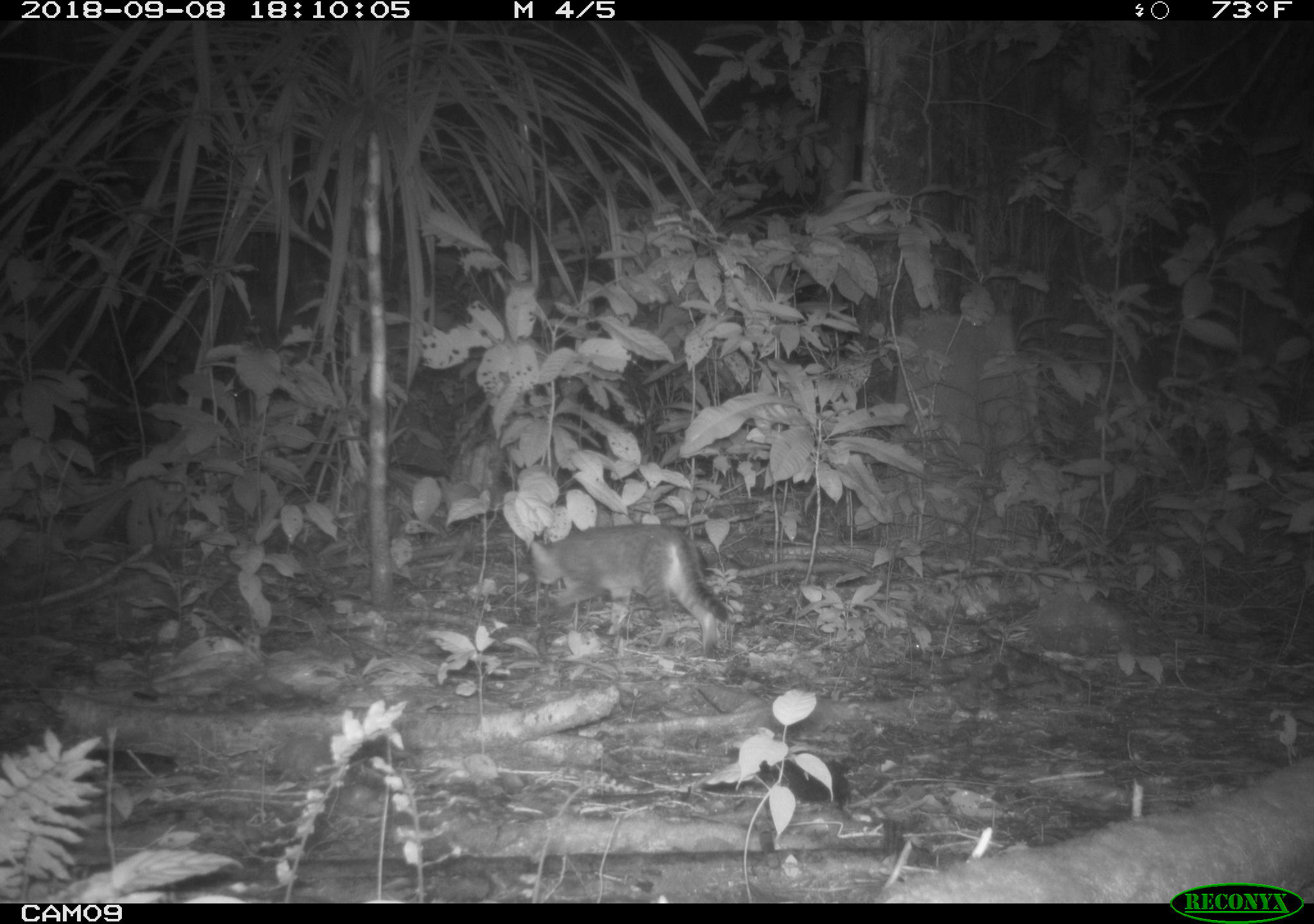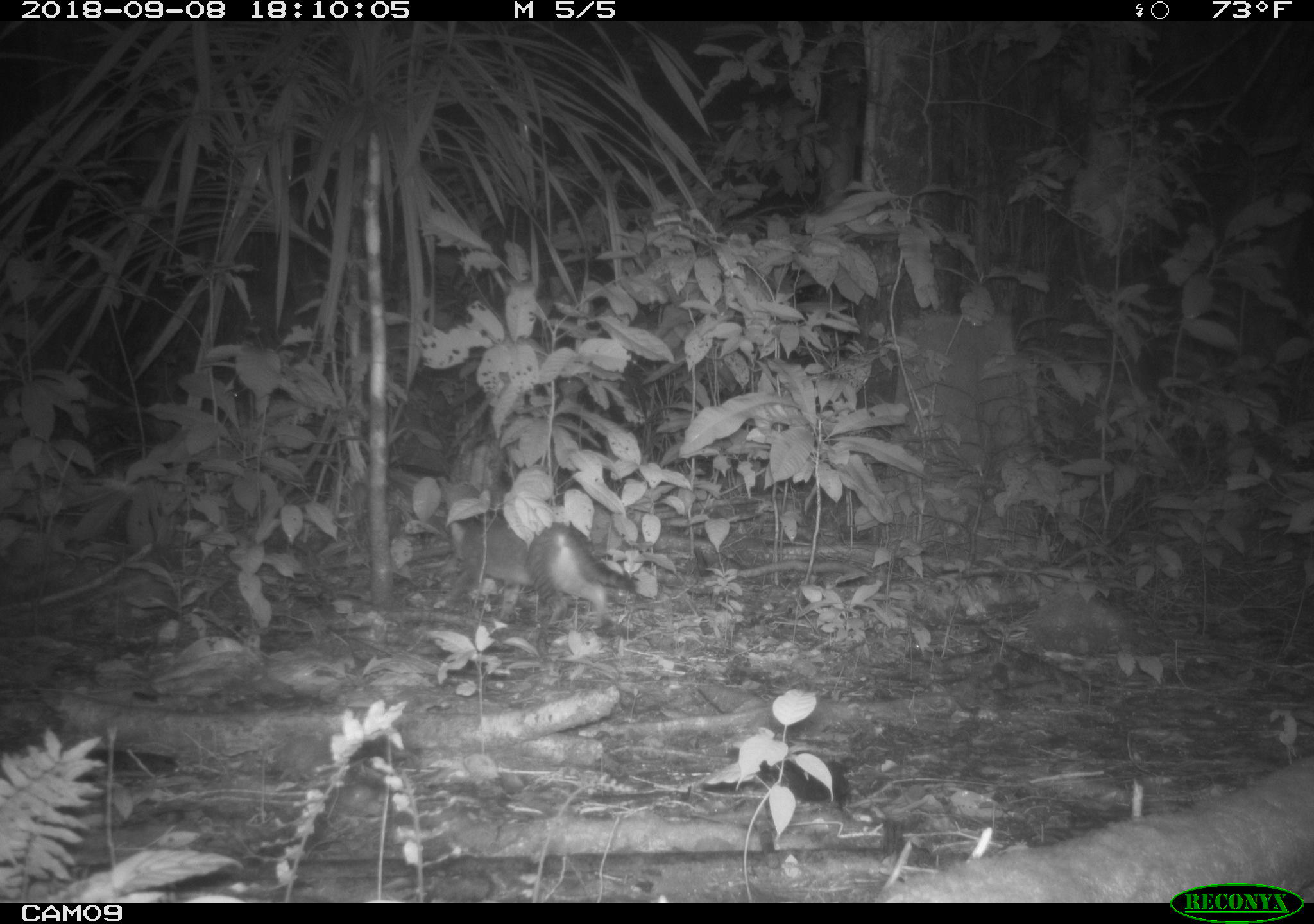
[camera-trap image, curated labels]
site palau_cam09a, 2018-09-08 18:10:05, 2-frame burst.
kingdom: Animalia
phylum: Chordata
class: Mammalia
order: Carnivora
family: Felidae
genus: Felis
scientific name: Felis catus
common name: cat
Cat (Felis catus).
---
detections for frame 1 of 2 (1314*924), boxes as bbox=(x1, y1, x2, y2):
cat: bbox=(523, 521, 730, 660)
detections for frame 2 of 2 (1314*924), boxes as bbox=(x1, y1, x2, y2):
cat: bbox=(438, 514, 642, 634)